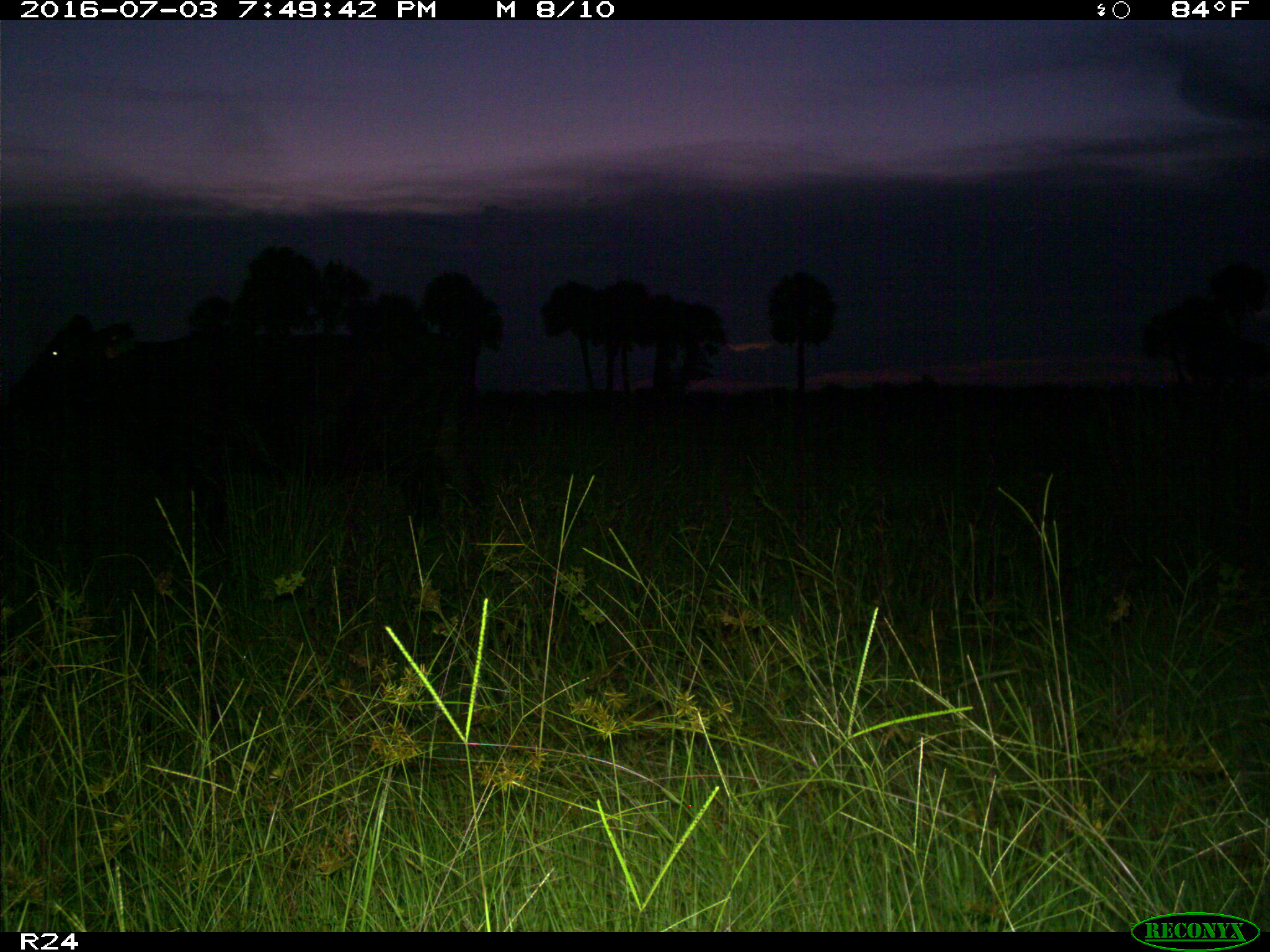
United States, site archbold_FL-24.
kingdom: Animalia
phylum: Chordata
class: Mammalia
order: Artiodactyla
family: Bovidae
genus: Bos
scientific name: Bos taurus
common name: domestic cow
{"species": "Bos taurus (domestic cow)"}